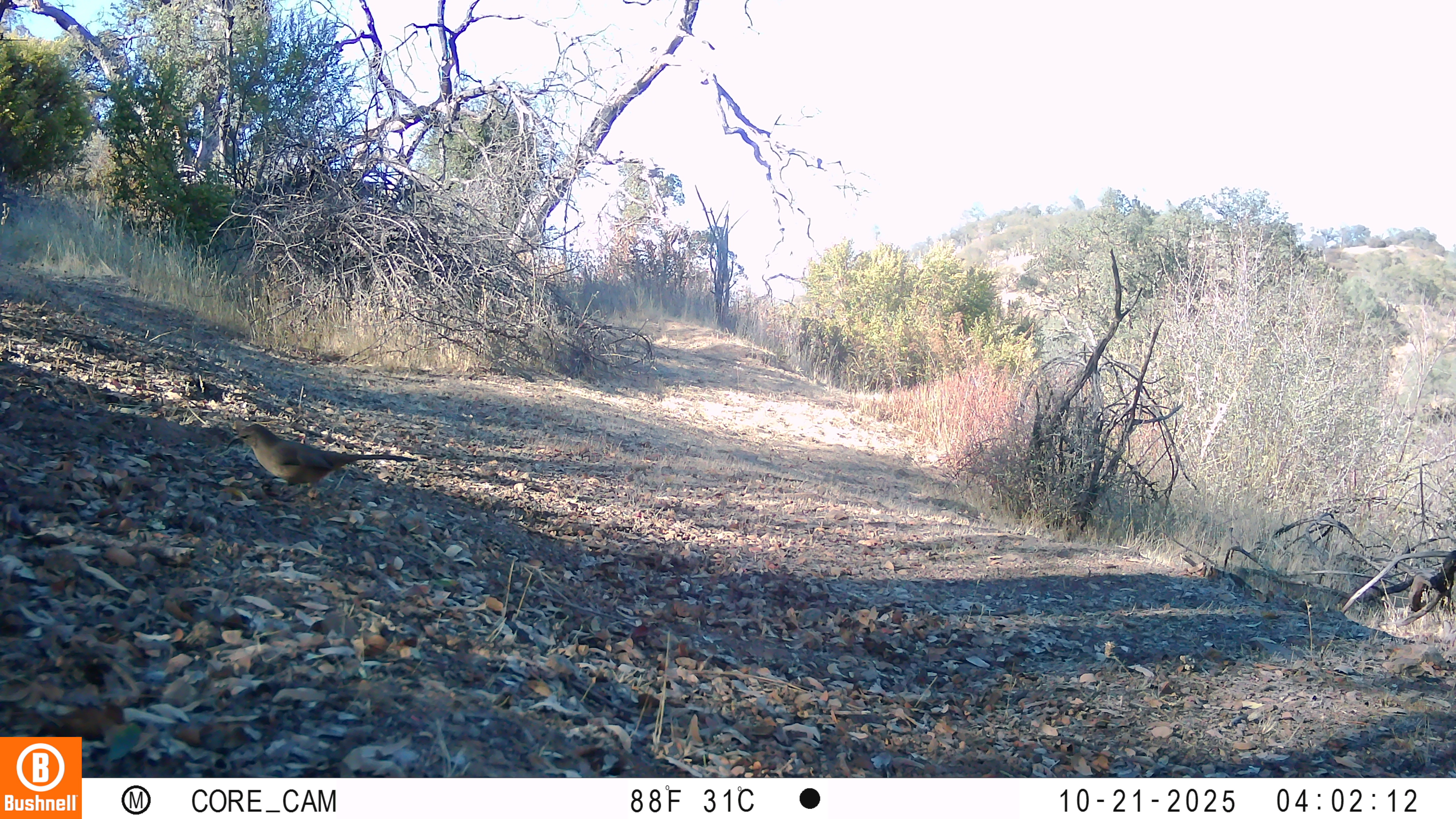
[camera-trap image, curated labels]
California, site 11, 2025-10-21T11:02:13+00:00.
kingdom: Animalia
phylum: Chordata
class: Aves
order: Passeriformes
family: Mimidae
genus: Toxostoma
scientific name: Toxostoma redivivum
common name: california thrasher